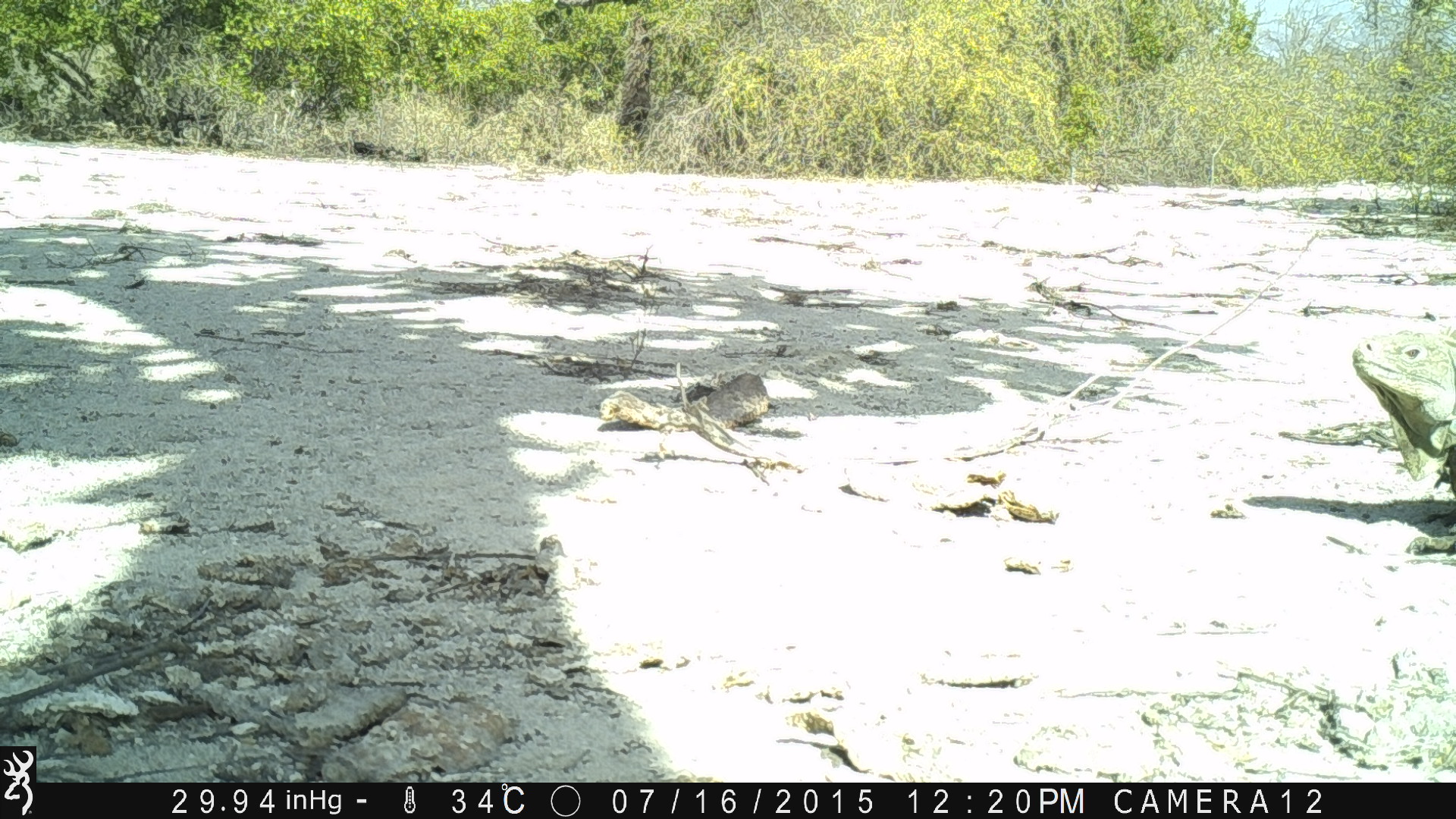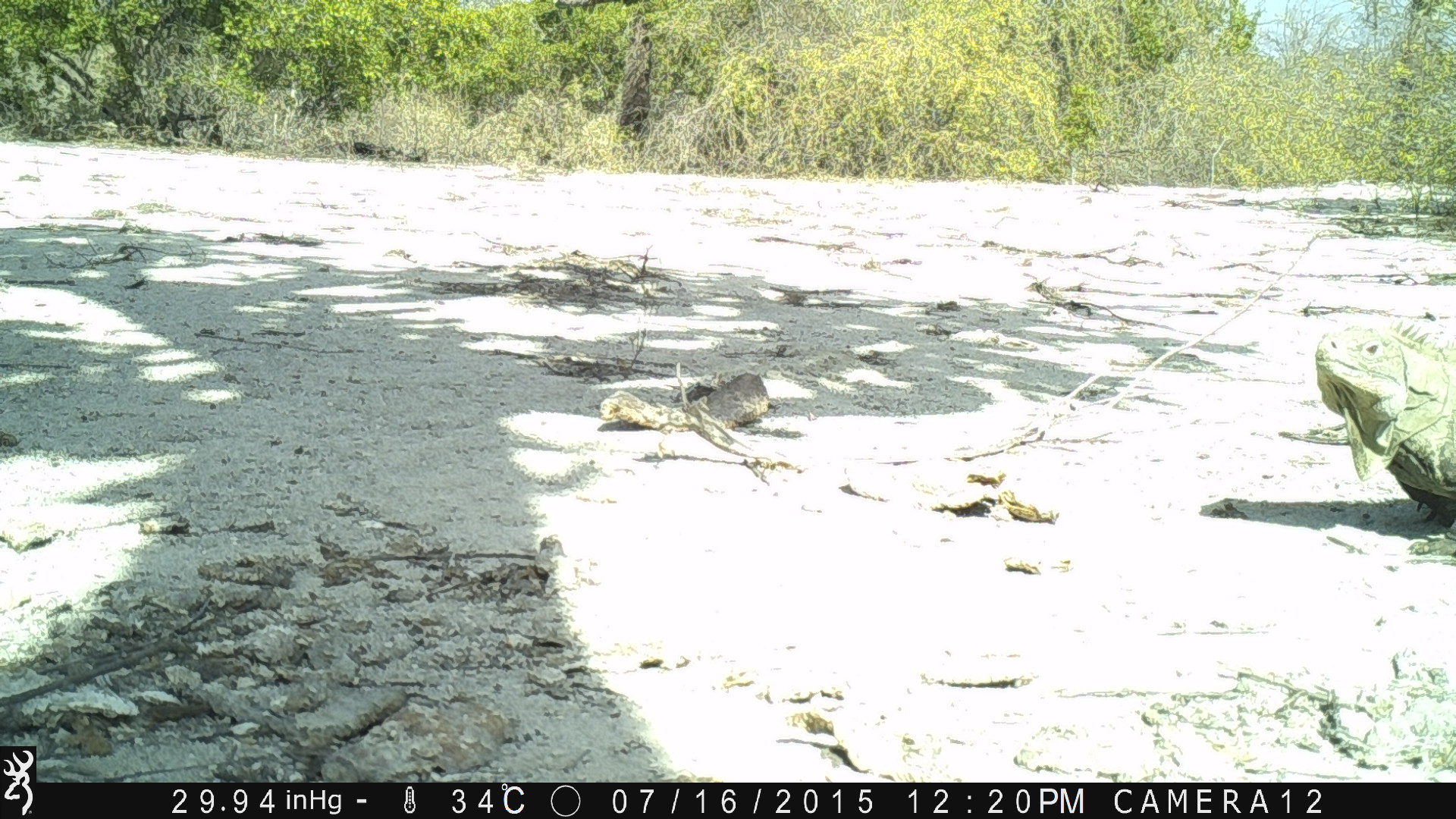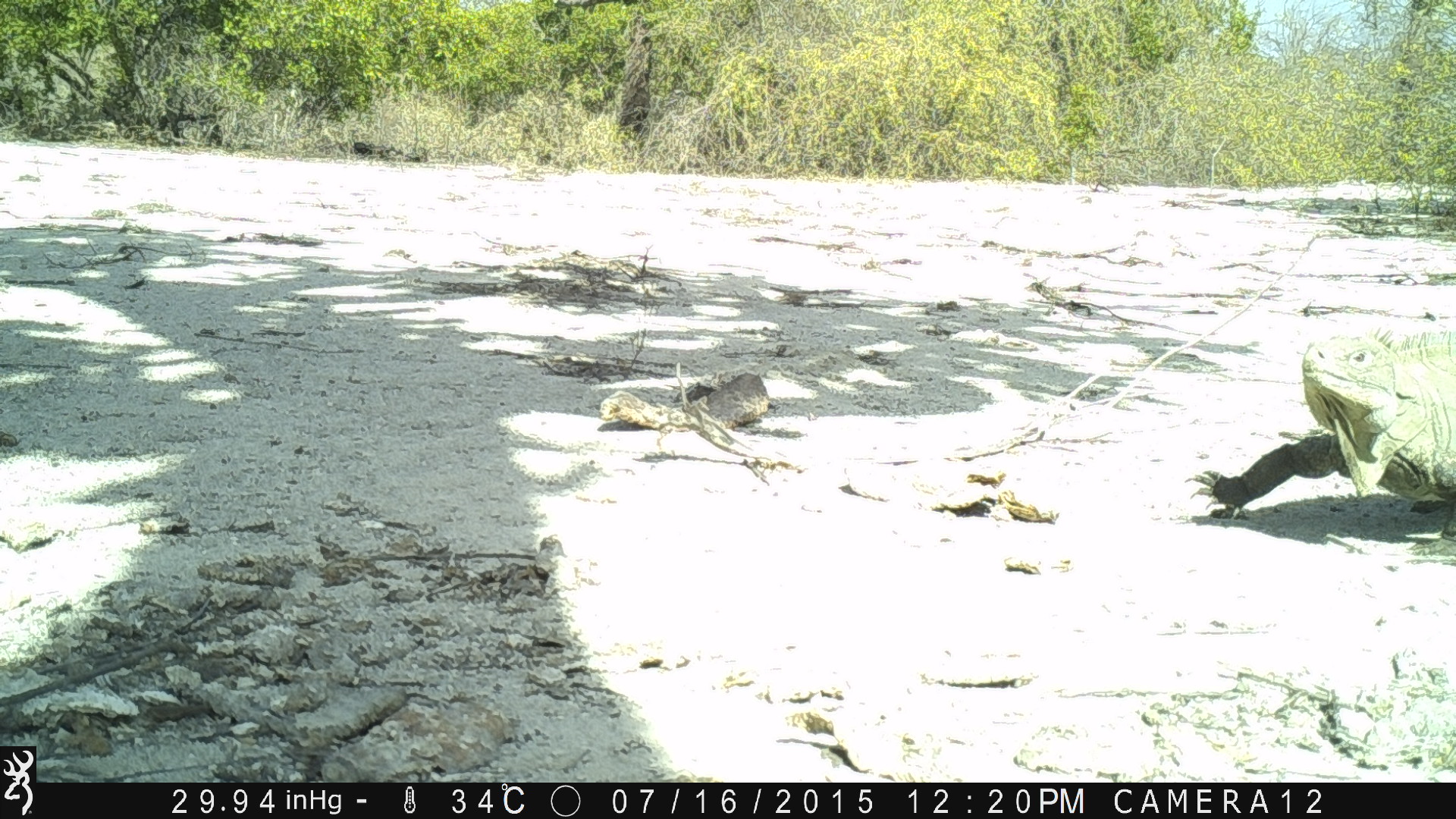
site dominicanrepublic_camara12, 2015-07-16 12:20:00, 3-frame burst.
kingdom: Animalia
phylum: Chordata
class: Reptilia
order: Squamata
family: Iguanidae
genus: Iguana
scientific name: Iguana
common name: typical iguanas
Iguana (typical iguanas).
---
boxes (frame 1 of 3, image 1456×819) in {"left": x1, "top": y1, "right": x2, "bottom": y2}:
iguana: {"left": 1346, "top": 331, "right": 1456, "bottom": 516}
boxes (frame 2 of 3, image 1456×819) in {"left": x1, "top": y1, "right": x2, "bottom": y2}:
iguana: {"left": 1307, "top": 316, "right": 1456, "bottom": 546}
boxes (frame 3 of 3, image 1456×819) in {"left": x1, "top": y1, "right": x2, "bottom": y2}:
iguana: {"left": 1180, "top": 328, "right": 1456, "bottom": 552}